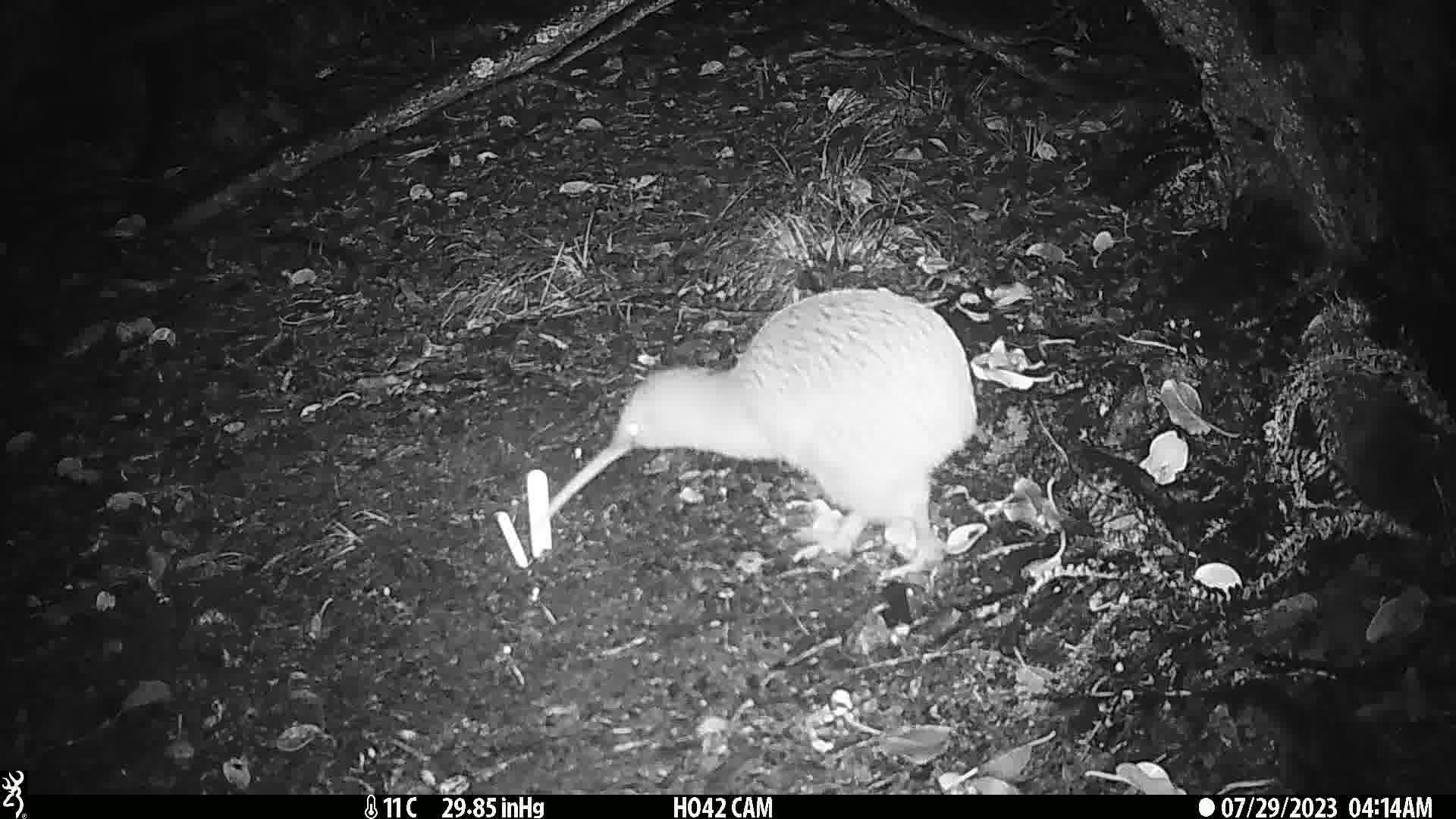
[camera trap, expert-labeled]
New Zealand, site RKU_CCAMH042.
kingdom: Animalia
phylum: Chordata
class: Aves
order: Apterygiformes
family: Apterygidae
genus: Apteryx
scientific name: Apteryx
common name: kiwi